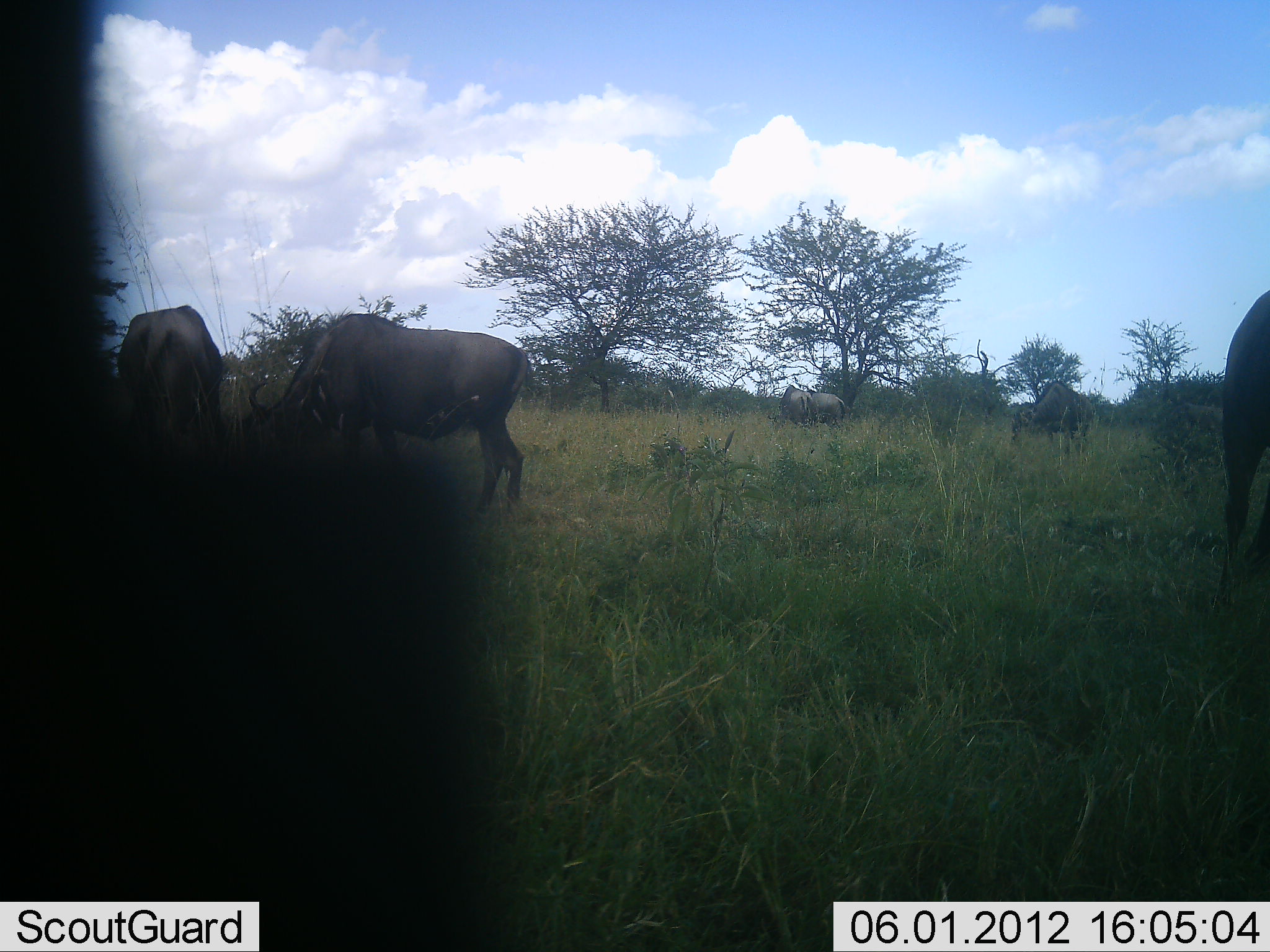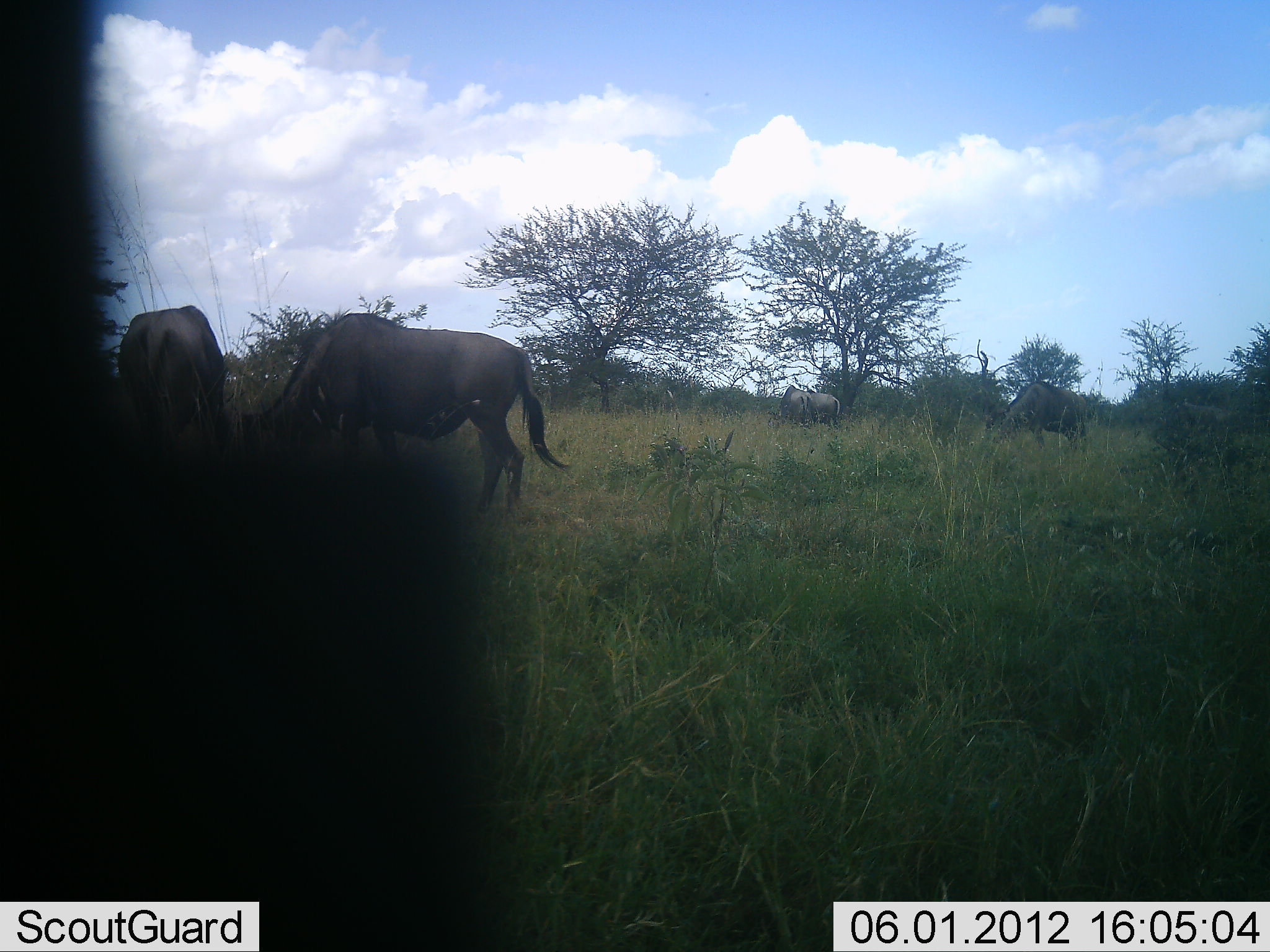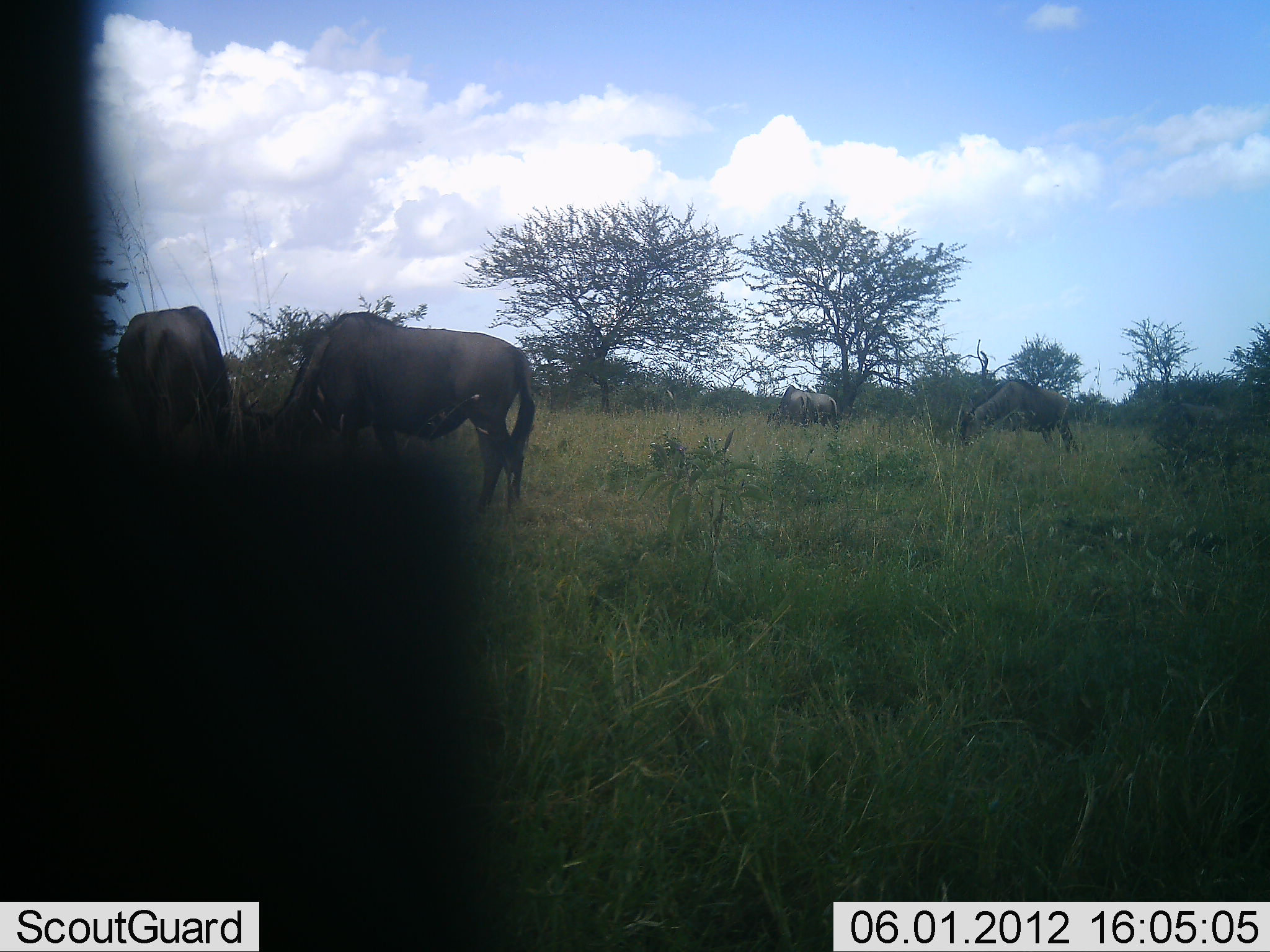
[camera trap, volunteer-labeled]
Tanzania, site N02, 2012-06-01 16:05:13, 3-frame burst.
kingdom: Animalia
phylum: Chordata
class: Mammalia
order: Artiodactyla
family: Bovidae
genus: Connochaetes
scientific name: Connochaetes taurinus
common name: blue wildebeest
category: wildebeest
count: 5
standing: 70%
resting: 0%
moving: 20%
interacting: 0%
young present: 0%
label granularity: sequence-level